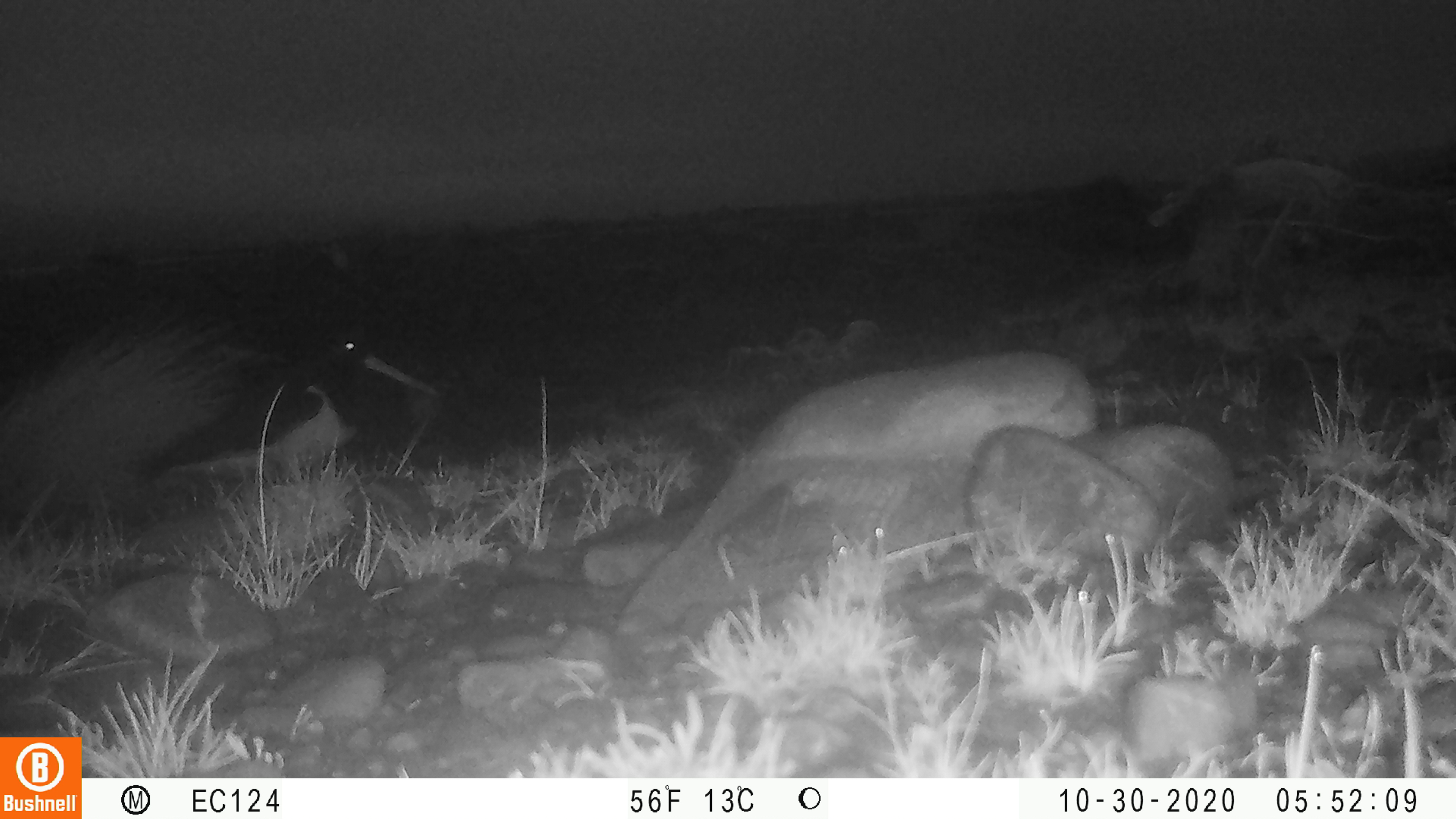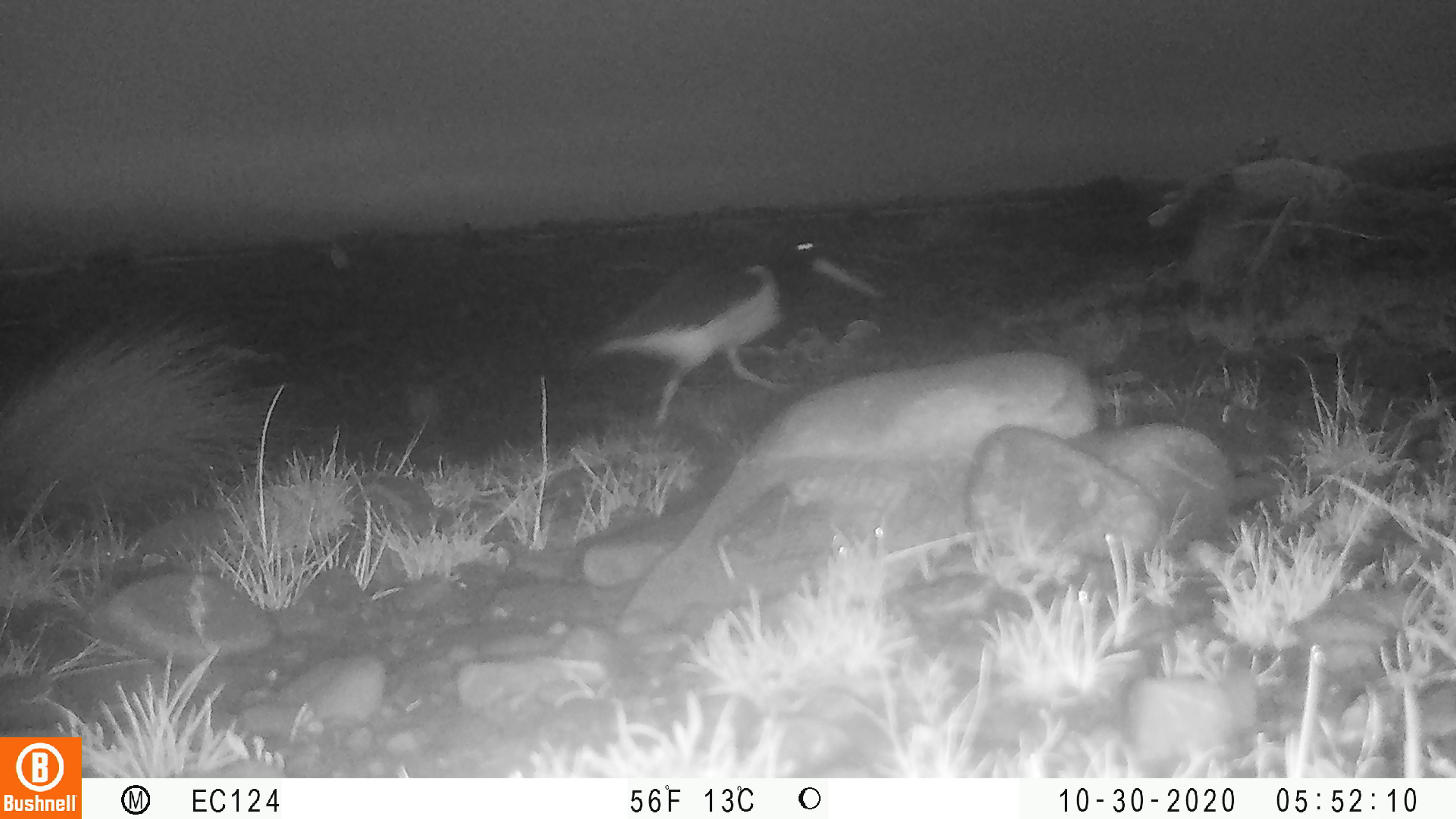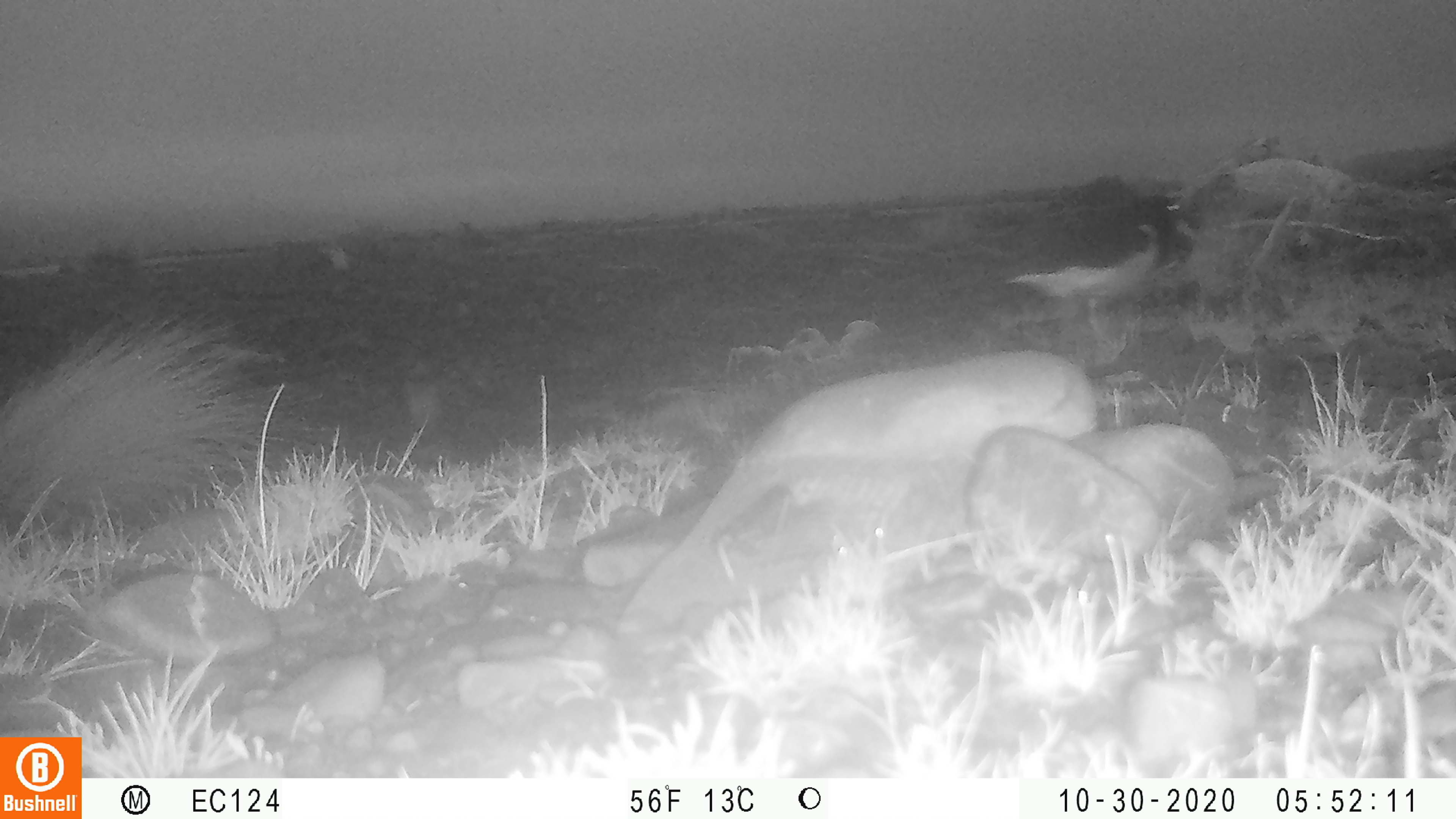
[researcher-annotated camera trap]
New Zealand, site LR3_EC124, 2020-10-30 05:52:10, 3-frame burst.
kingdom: Animalia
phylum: Chordata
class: Aves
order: Charadriiformes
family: Haematopodidae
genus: Haematopus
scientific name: Haematopus unicolor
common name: variable oystercatcher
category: oystercatcher